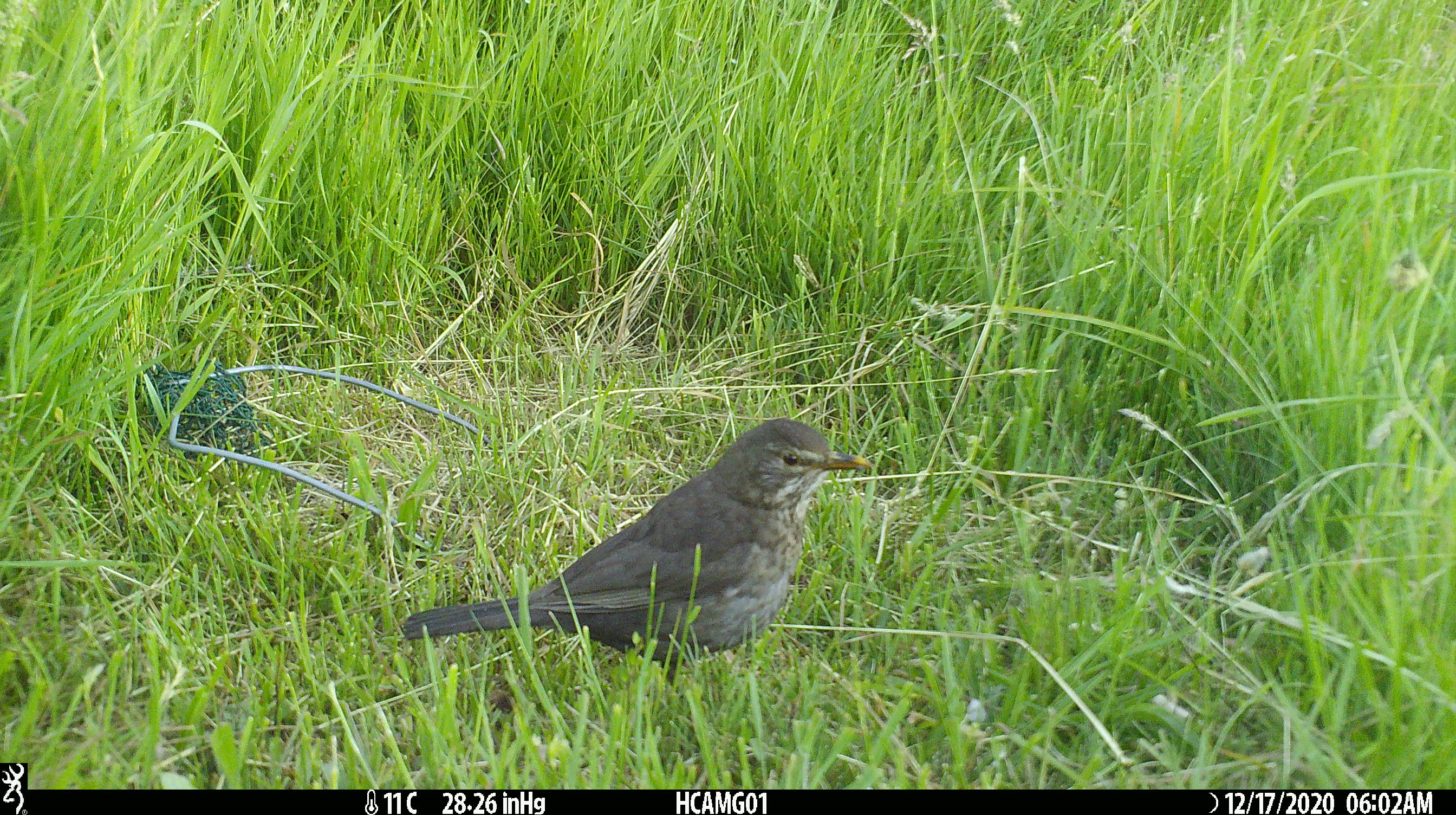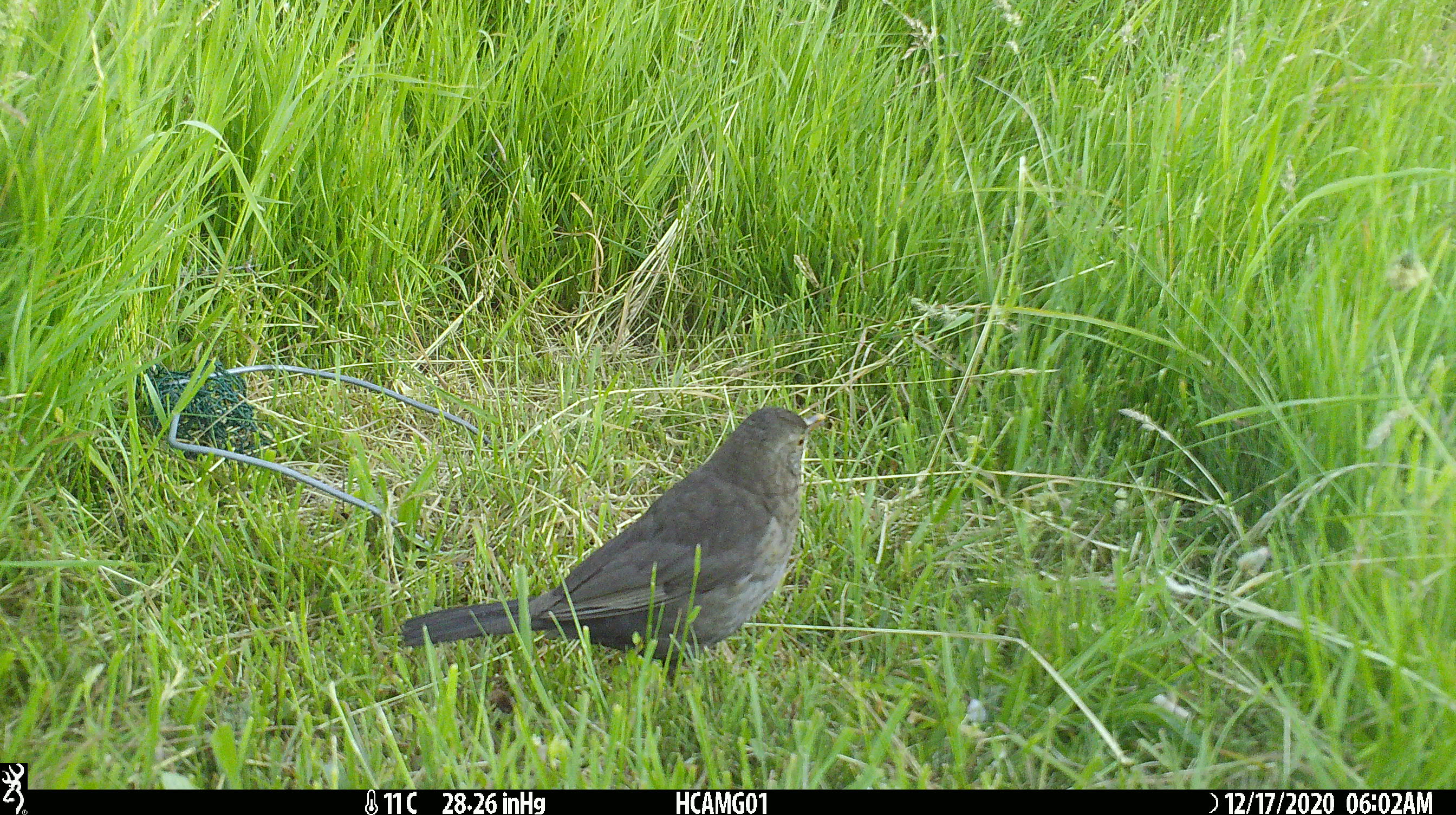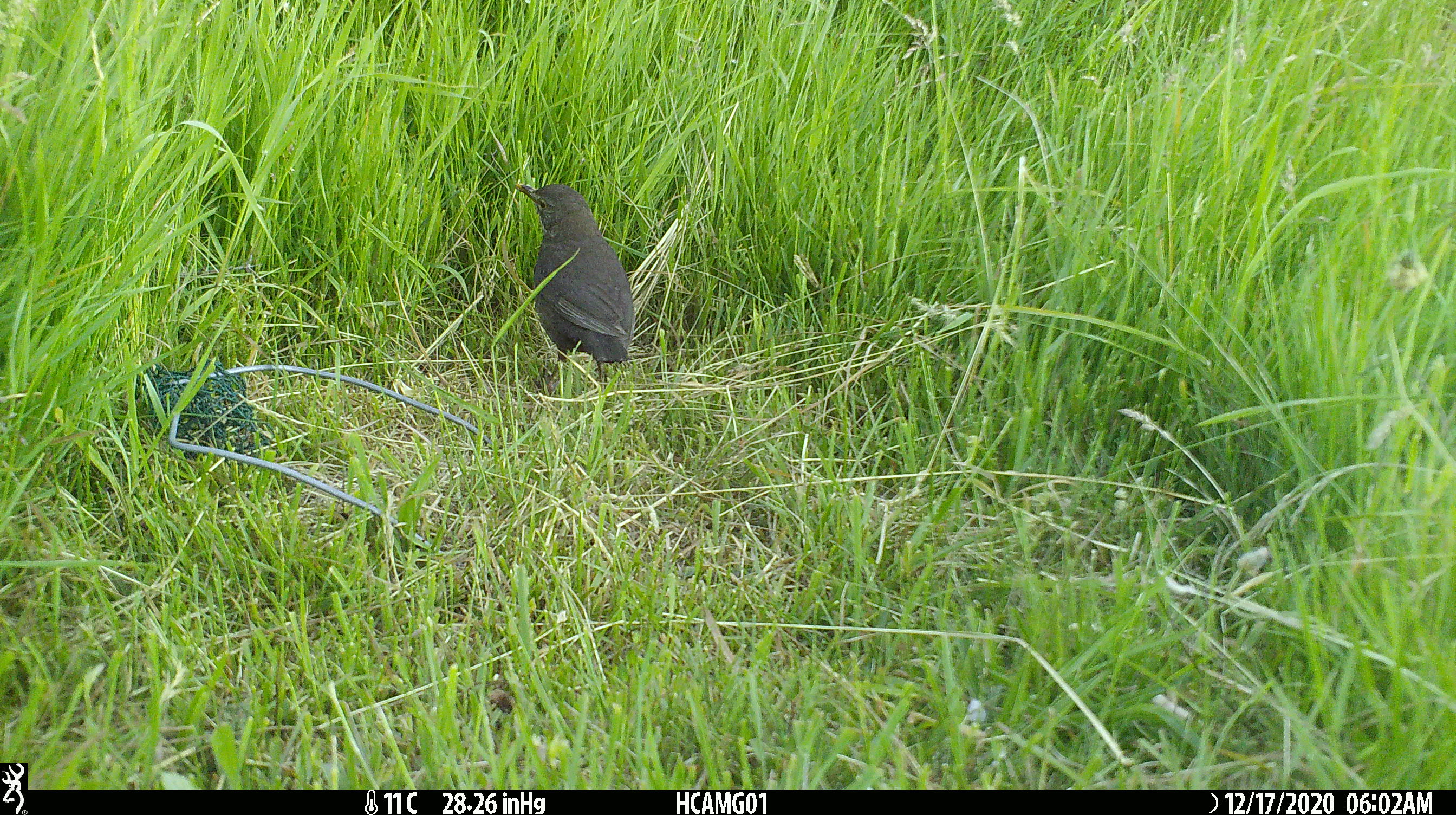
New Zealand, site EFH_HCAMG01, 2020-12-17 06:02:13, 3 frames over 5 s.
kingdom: Animalia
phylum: Chordata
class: Aves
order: Passeriformes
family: Turdidae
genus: Turdus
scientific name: Turdus merula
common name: eurasian blackbird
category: blackbird